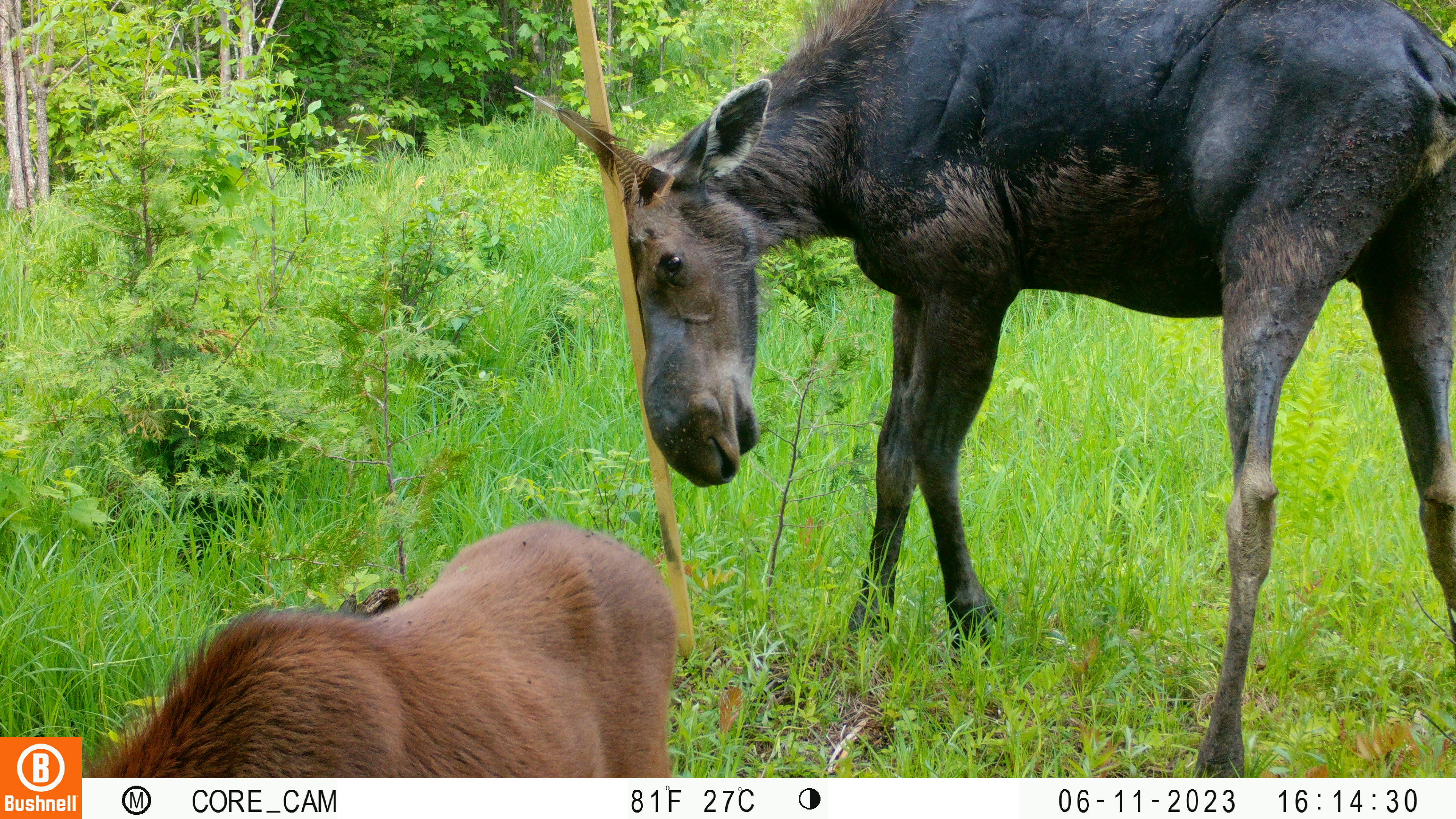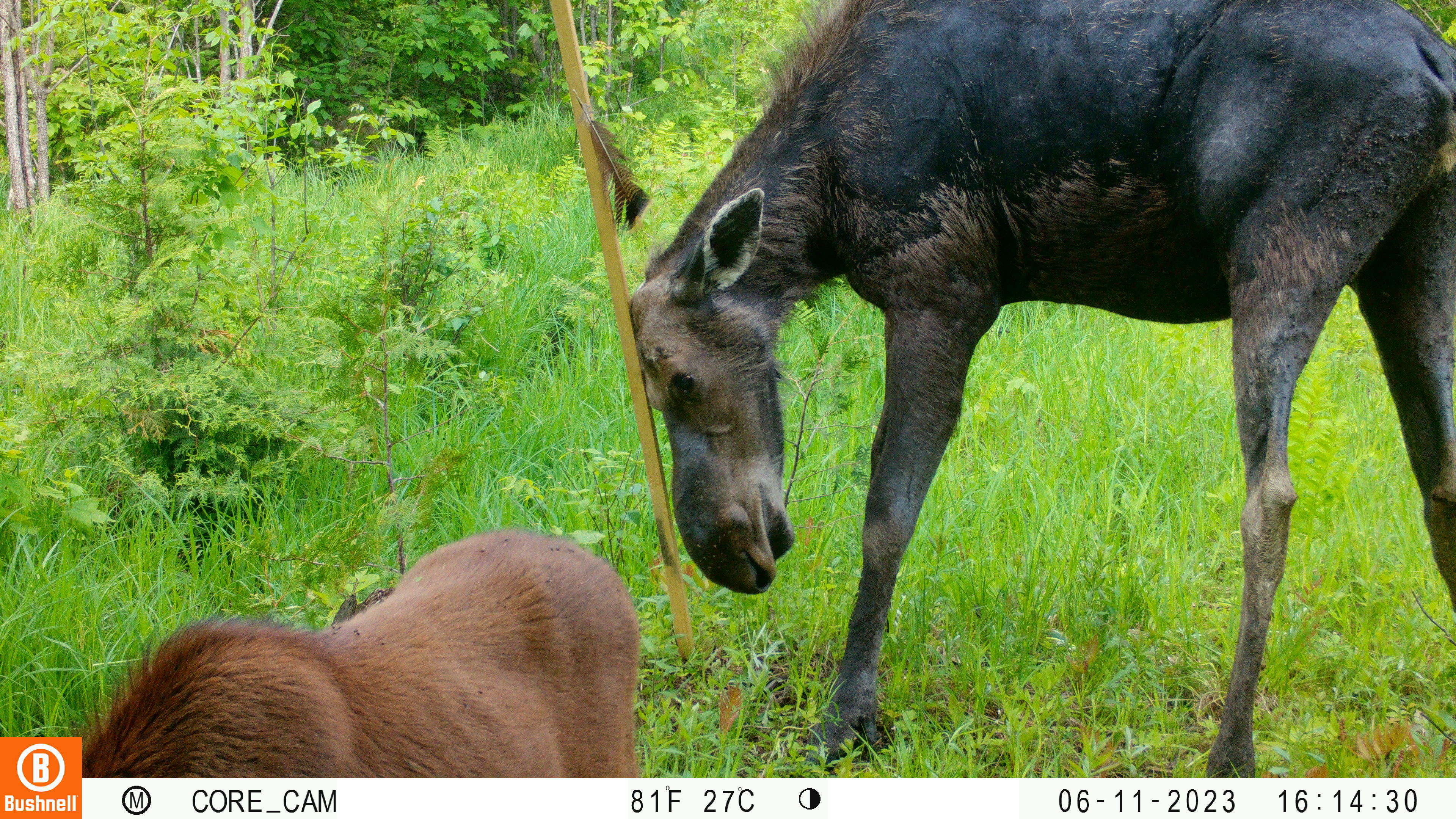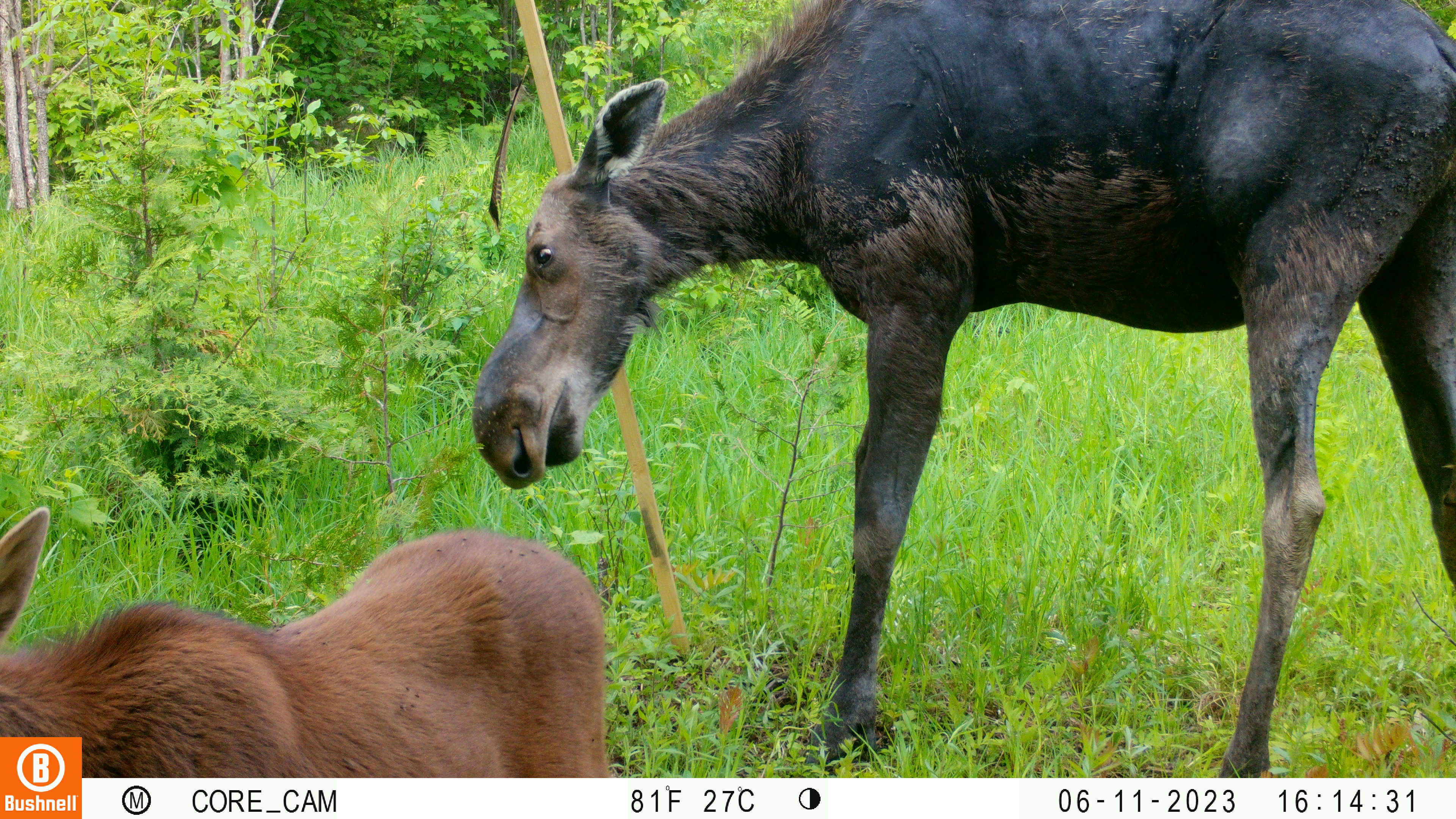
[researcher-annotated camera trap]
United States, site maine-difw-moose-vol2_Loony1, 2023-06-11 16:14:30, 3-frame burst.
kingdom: Animalia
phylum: Chordata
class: Mammalia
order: Artiodactyla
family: Cervidae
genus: Alces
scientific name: Alces alces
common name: moose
Moose (Alces alces).